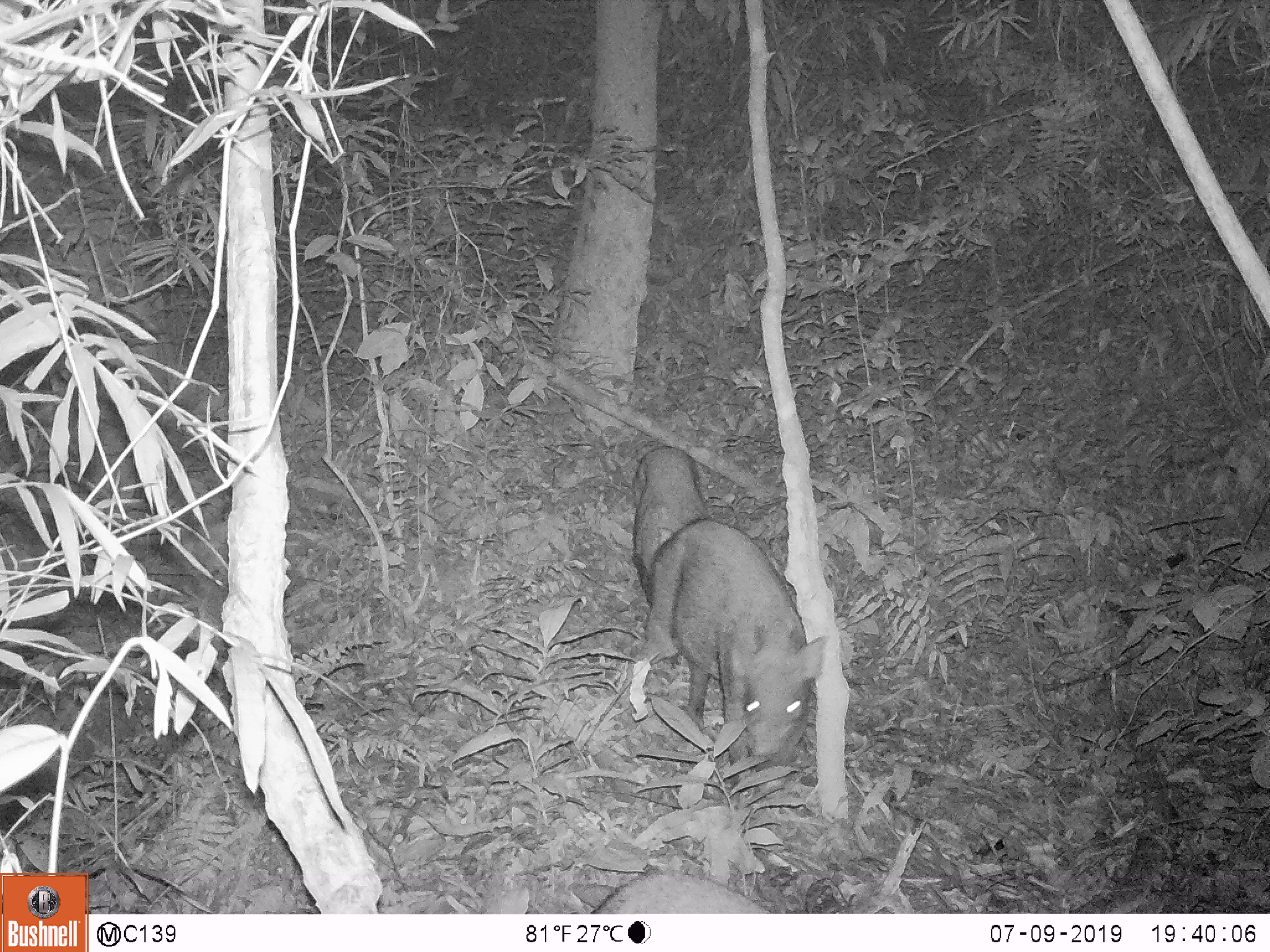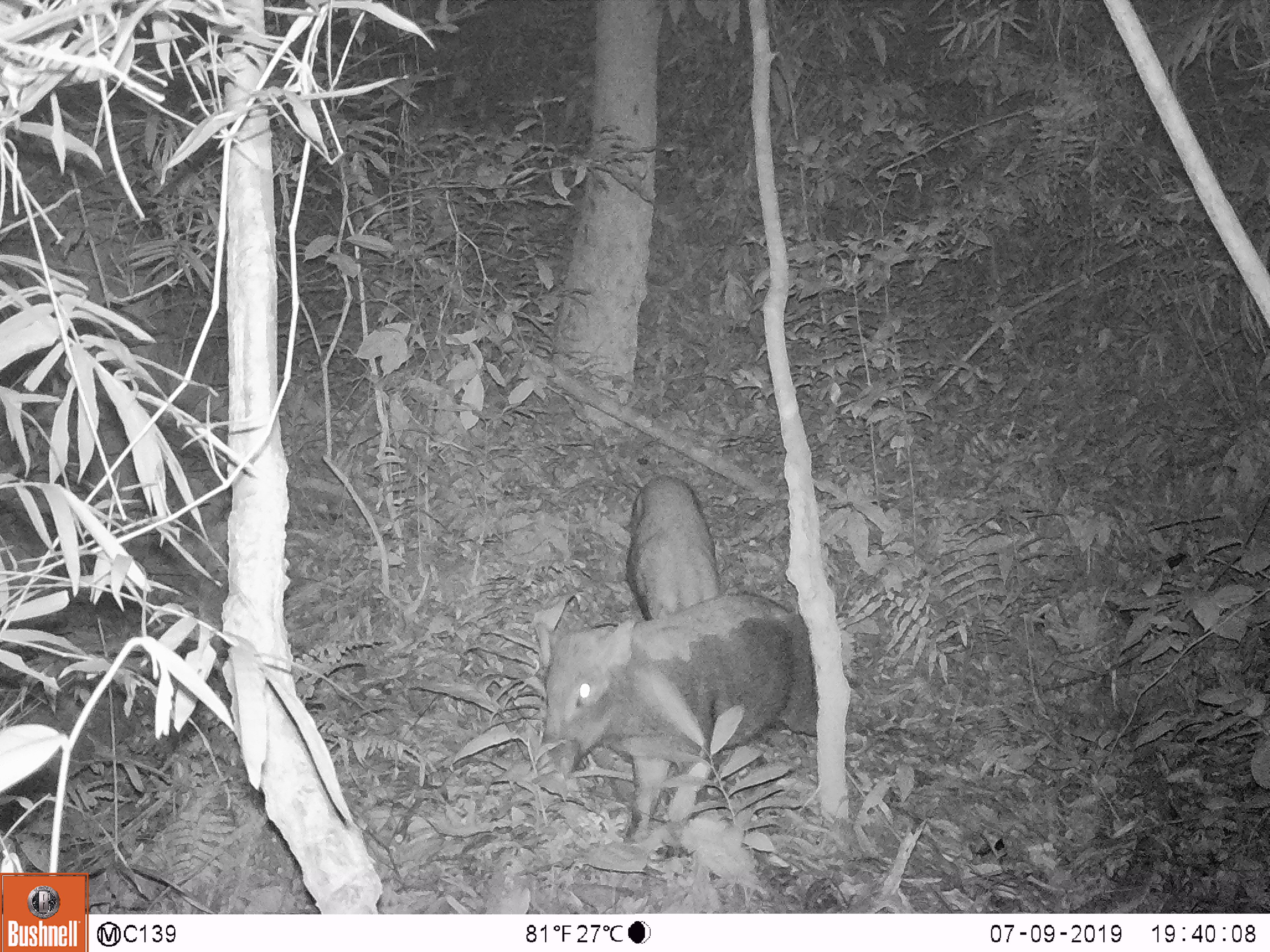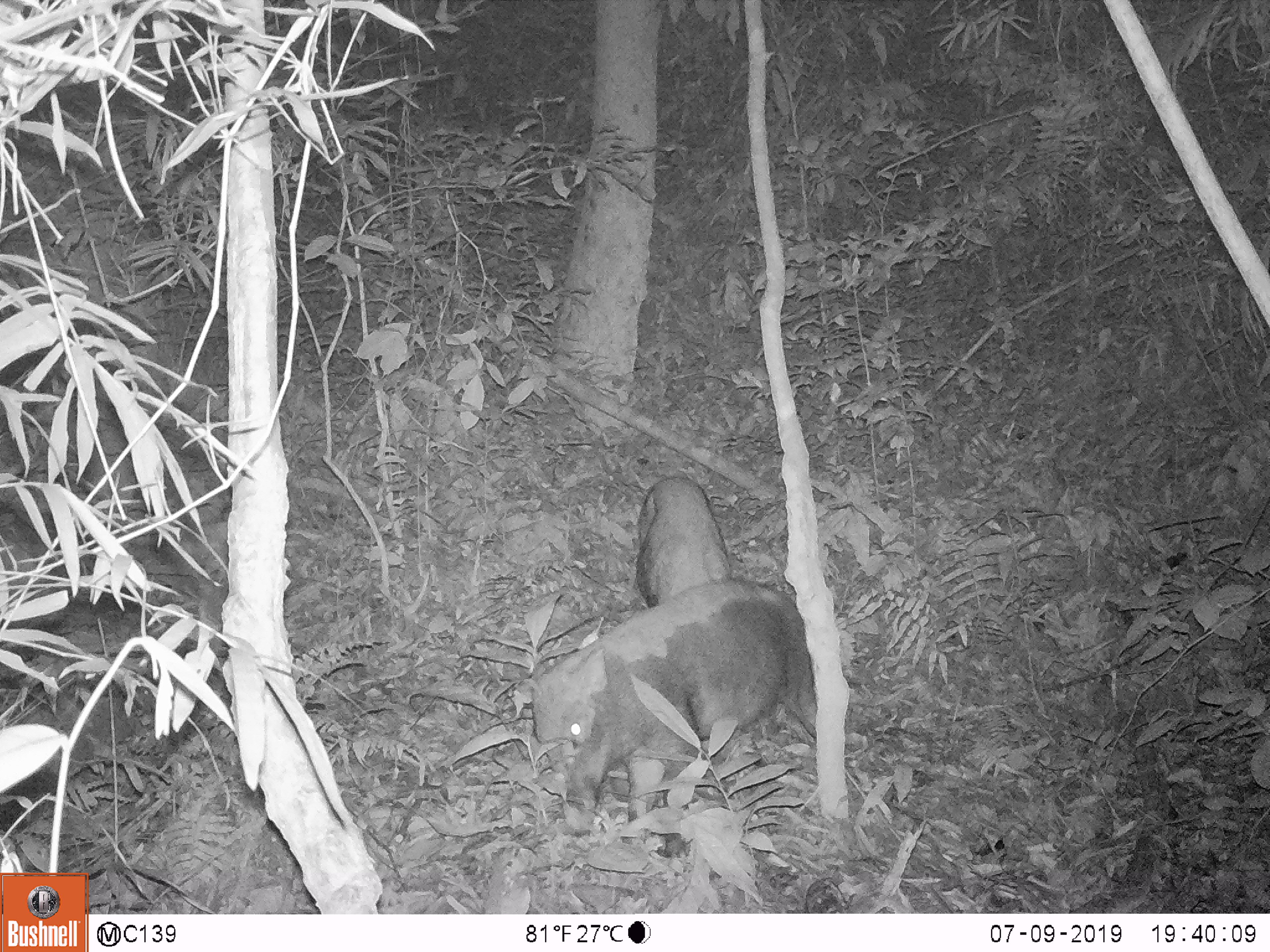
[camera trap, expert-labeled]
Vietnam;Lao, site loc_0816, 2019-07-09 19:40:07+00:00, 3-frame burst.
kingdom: Animalia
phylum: Chordata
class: Mammalia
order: Artiodactyla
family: Suidae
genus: Sus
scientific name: Sus scrofa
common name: eurasian wild pig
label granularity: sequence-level